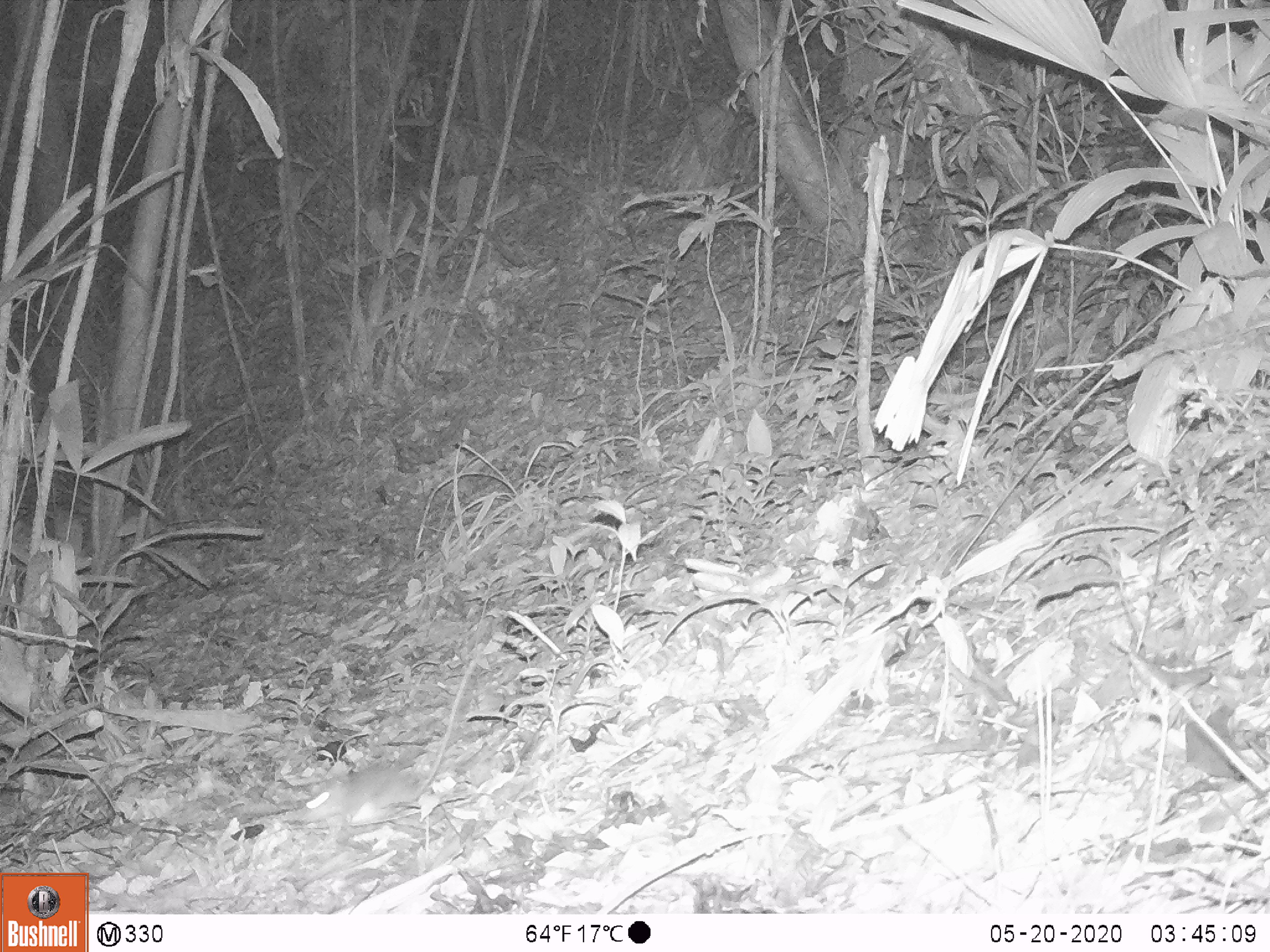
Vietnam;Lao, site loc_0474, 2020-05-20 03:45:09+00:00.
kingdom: Animalia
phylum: Chordata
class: Mammalia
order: Rodentia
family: Muridae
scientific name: Muridae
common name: old-world mice and rats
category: unidentified murid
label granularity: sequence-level